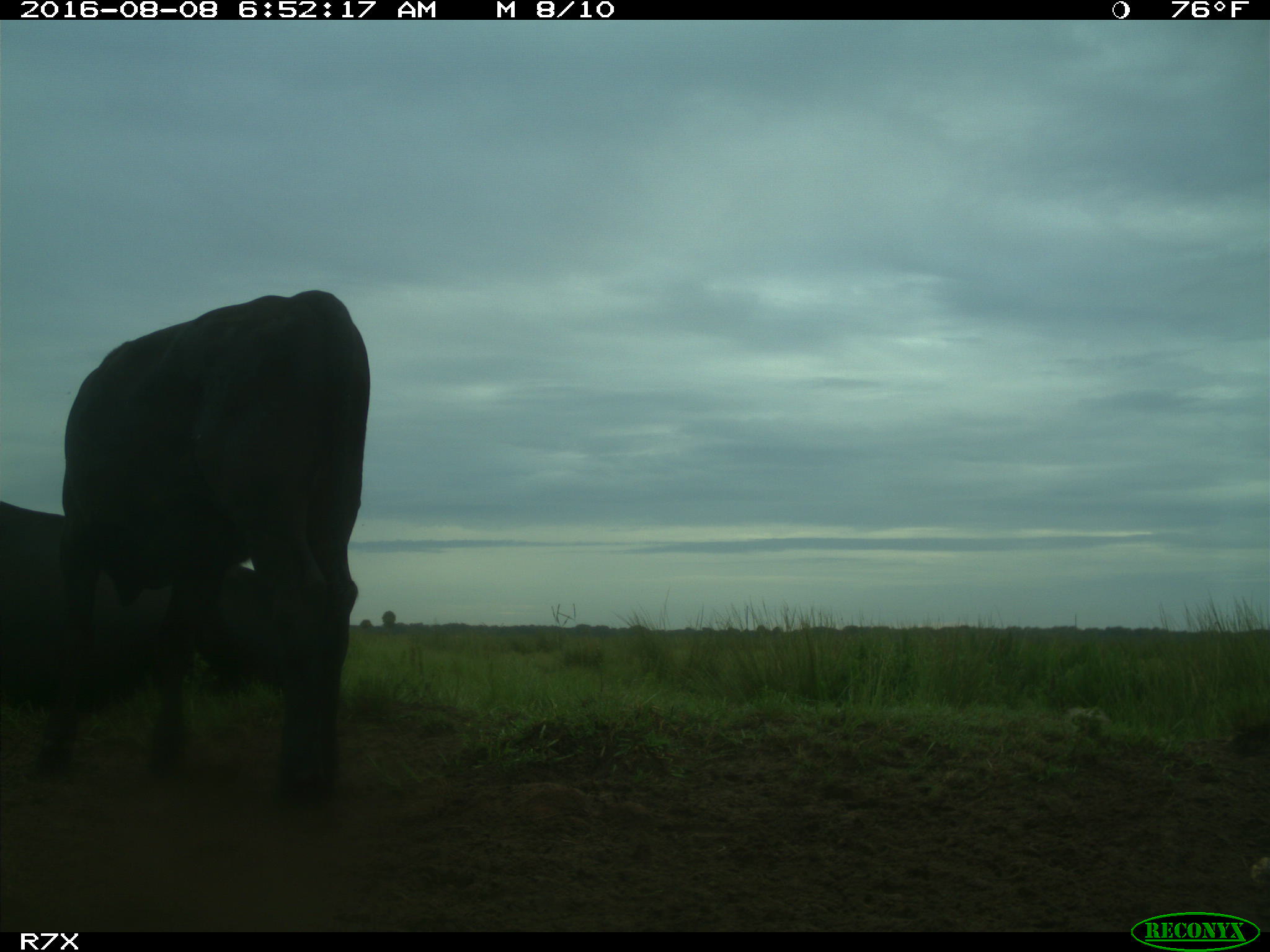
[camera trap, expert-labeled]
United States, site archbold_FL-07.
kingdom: Animalia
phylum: Chordata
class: Mammalia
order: Artiodactyla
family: Bovidae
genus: Bos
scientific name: Bos taurus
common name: domestic cow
Bos taurus (domestic cow).